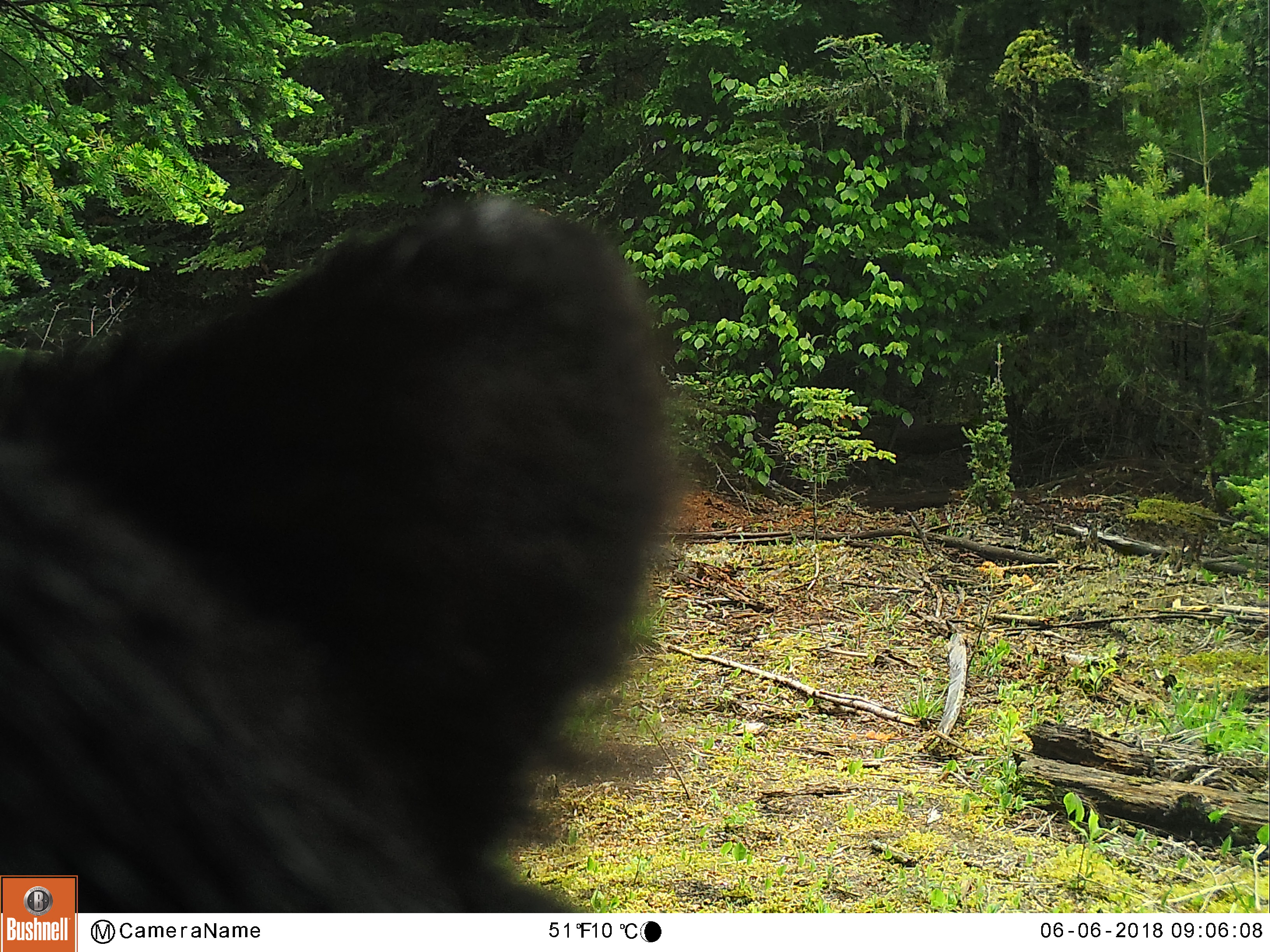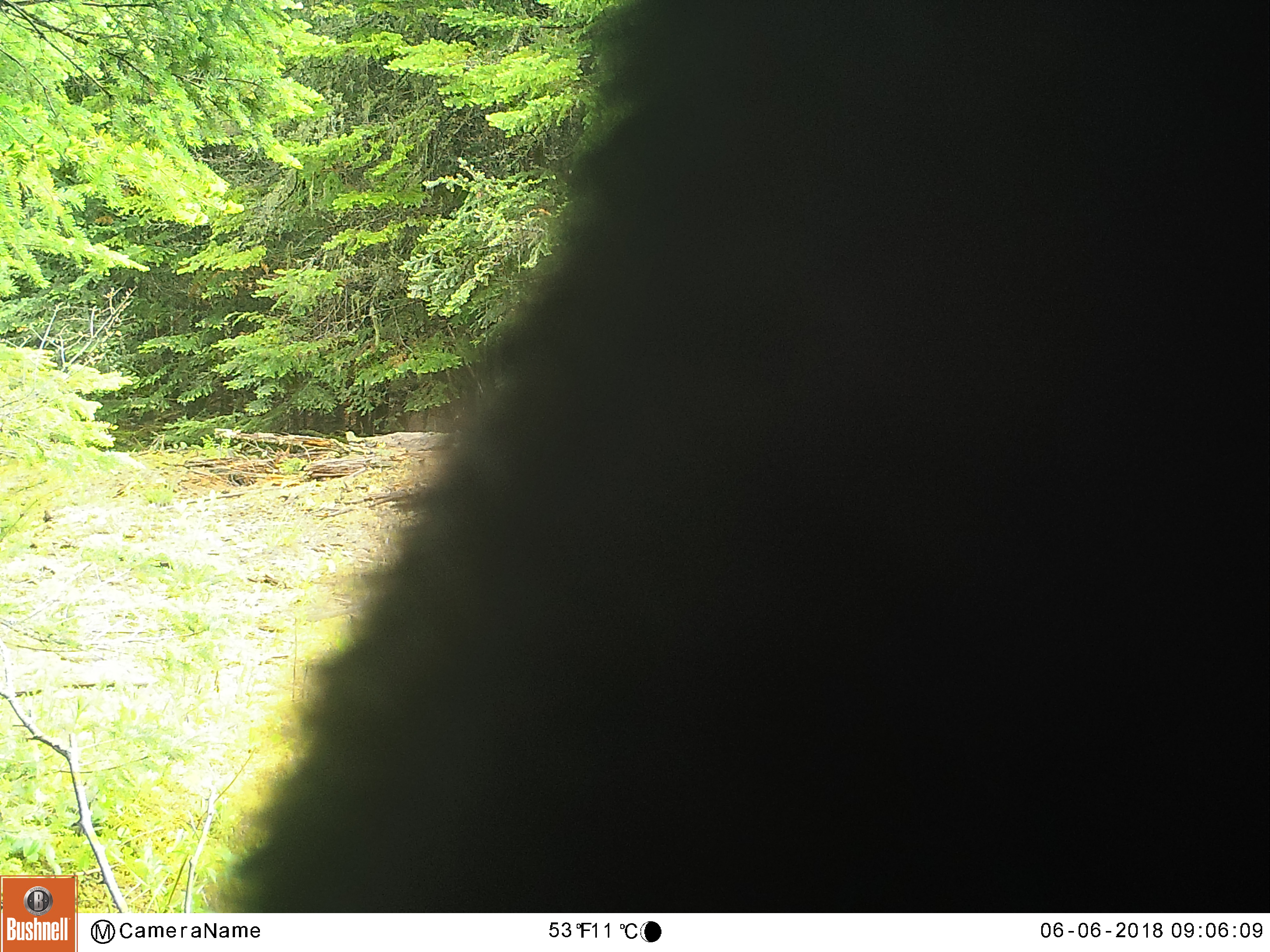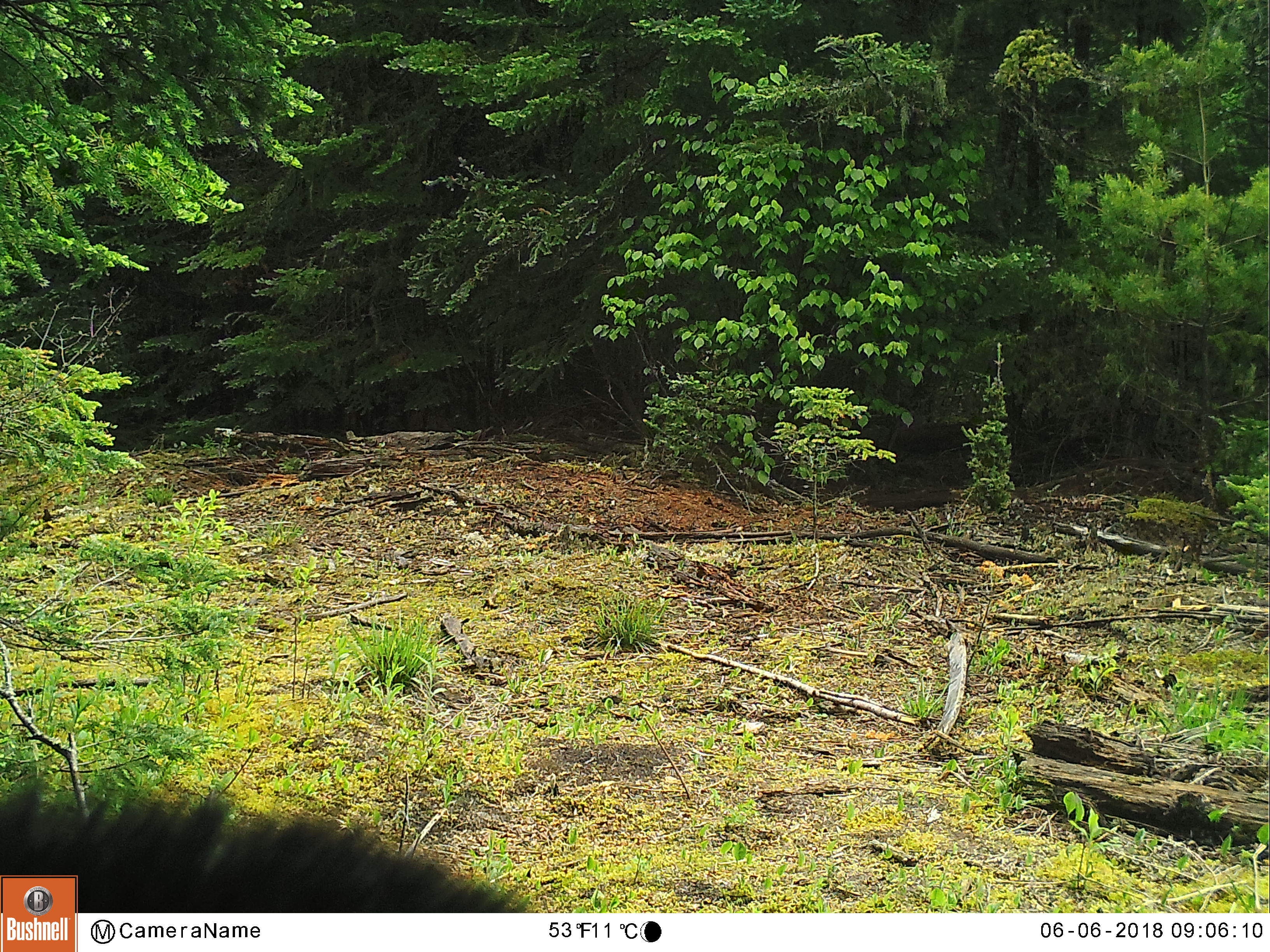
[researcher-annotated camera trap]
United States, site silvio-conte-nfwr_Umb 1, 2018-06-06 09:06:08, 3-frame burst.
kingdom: Animalia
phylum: Chordata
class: Mammalia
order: Carnivora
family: Ursidae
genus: Ursus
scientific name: Ursus americanus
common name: black bear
Black bear (Ursus americanus).